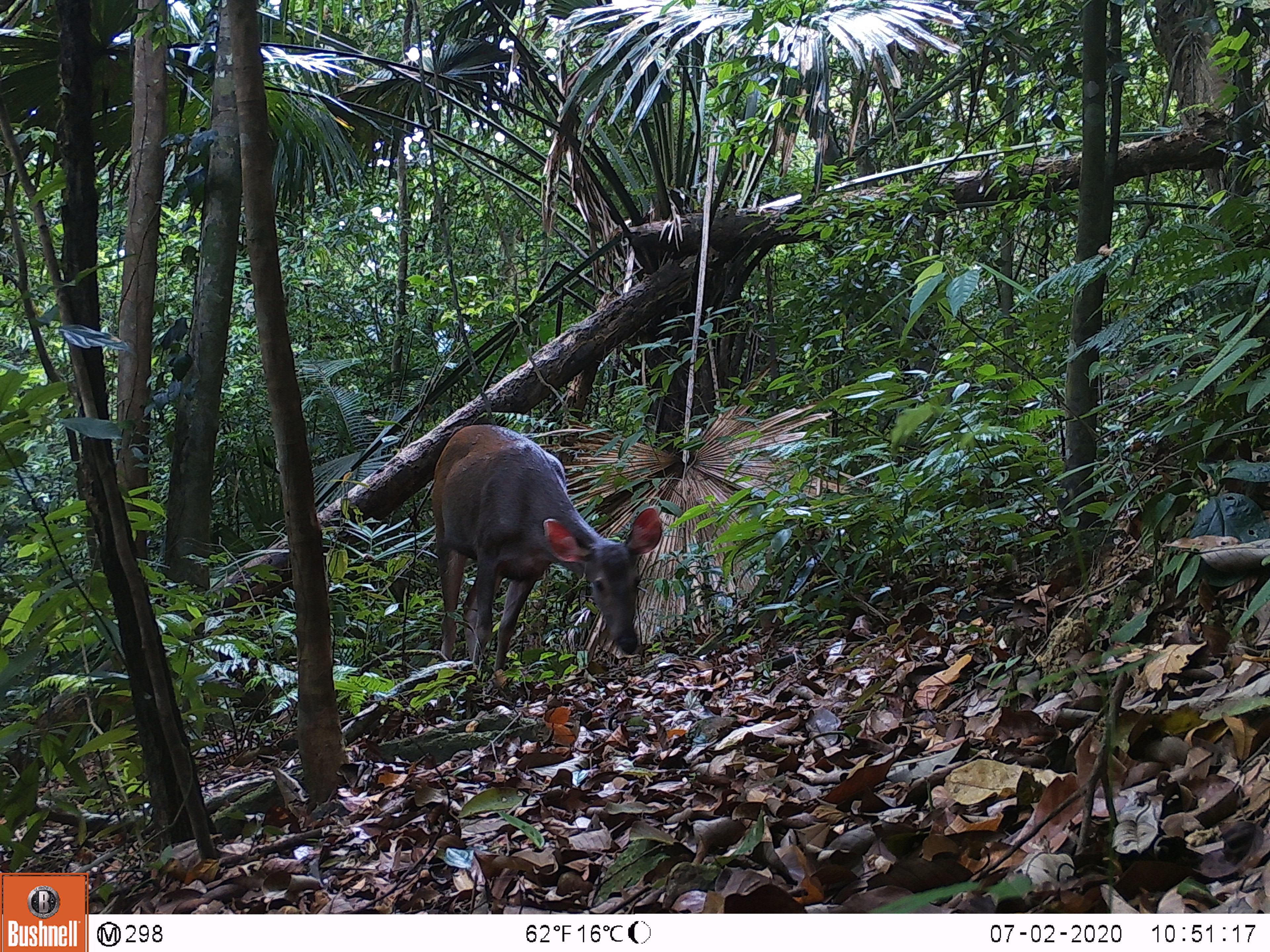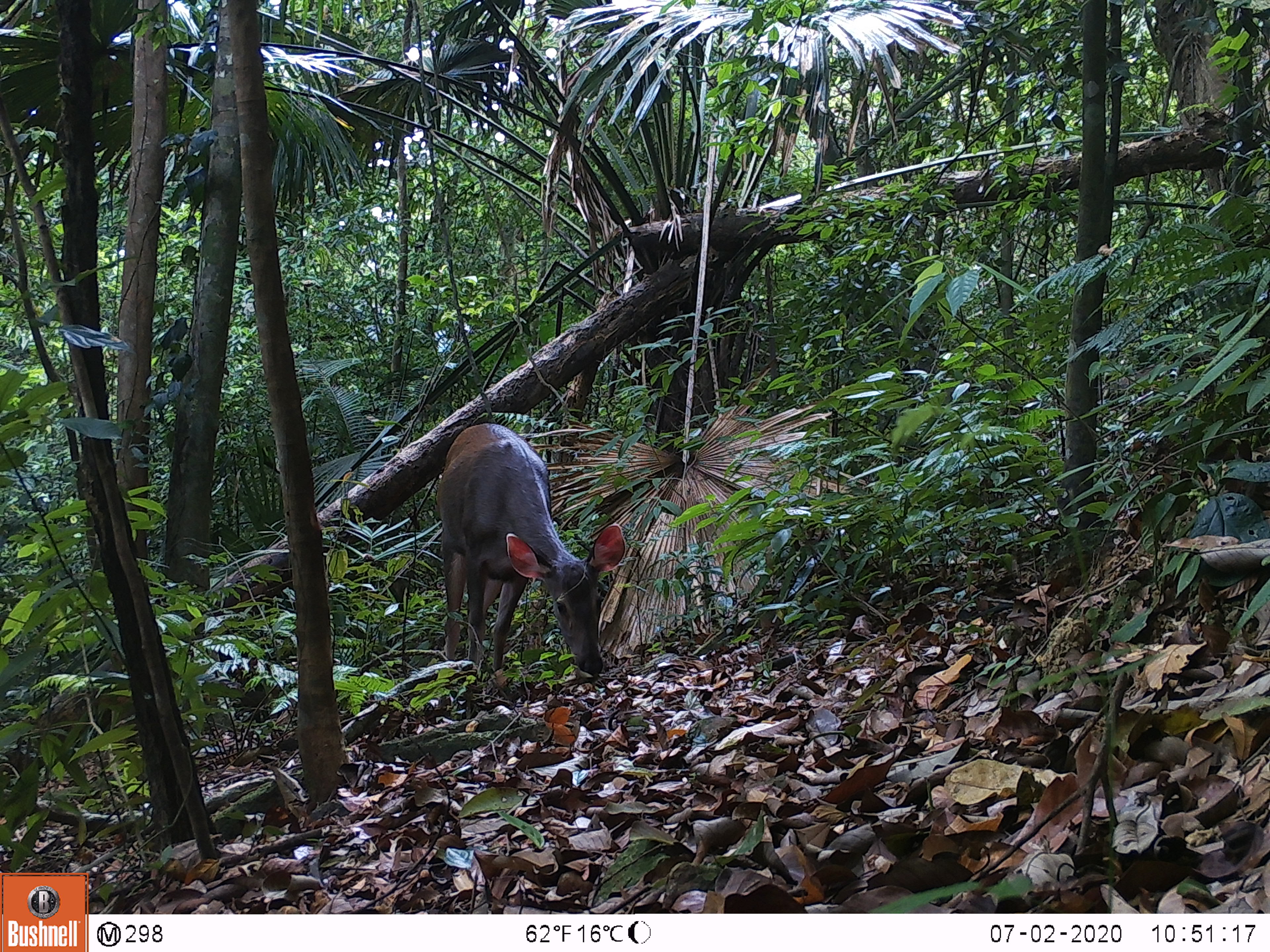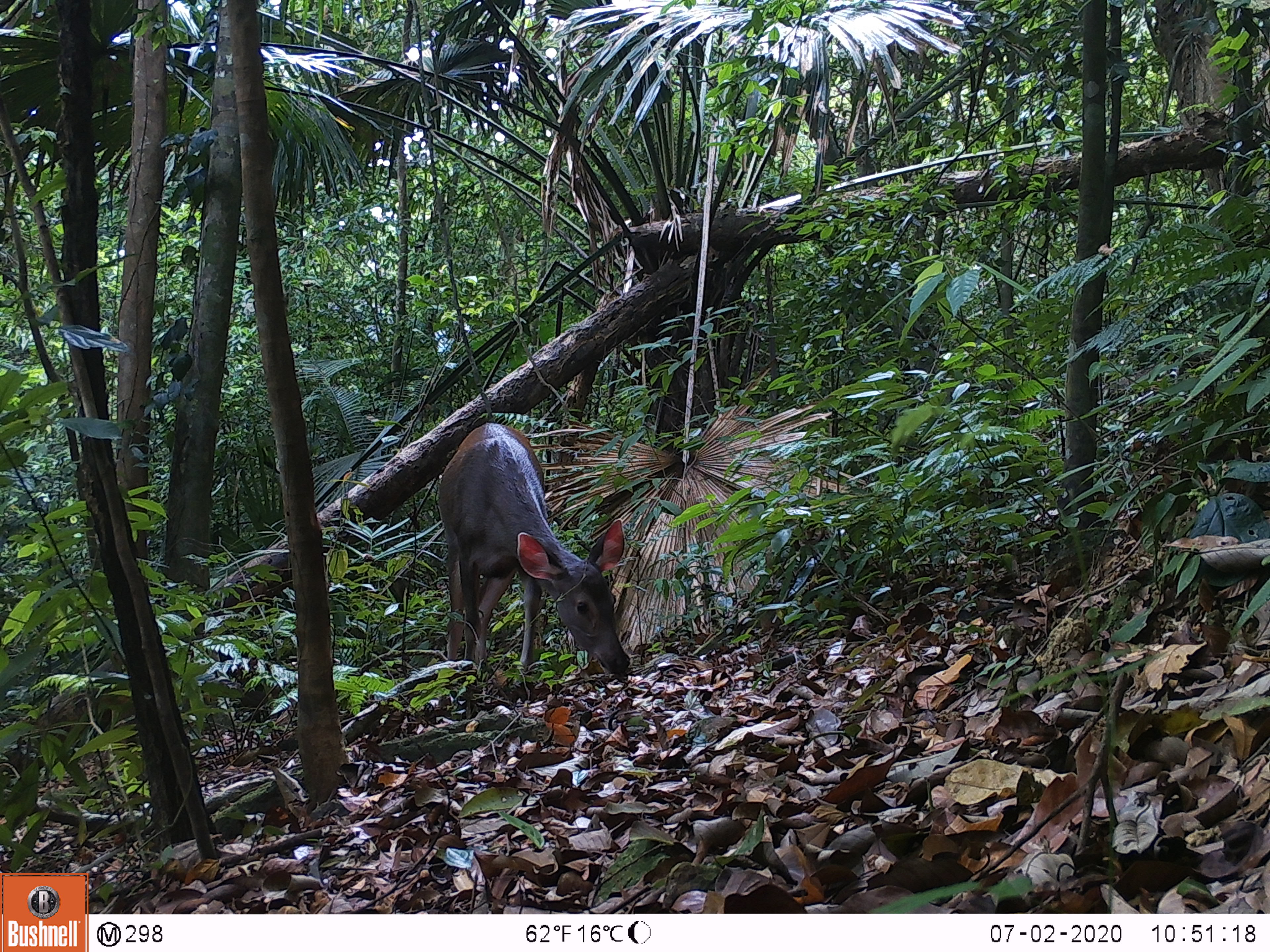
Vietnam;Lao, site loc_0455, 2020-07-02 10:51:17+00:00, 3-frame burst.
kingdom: Animalia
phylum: Chordata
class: Mammalia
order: Artiodactyla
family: Cervidae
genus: Rusa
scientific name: Rusa unicolor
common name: sambar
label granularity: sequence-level